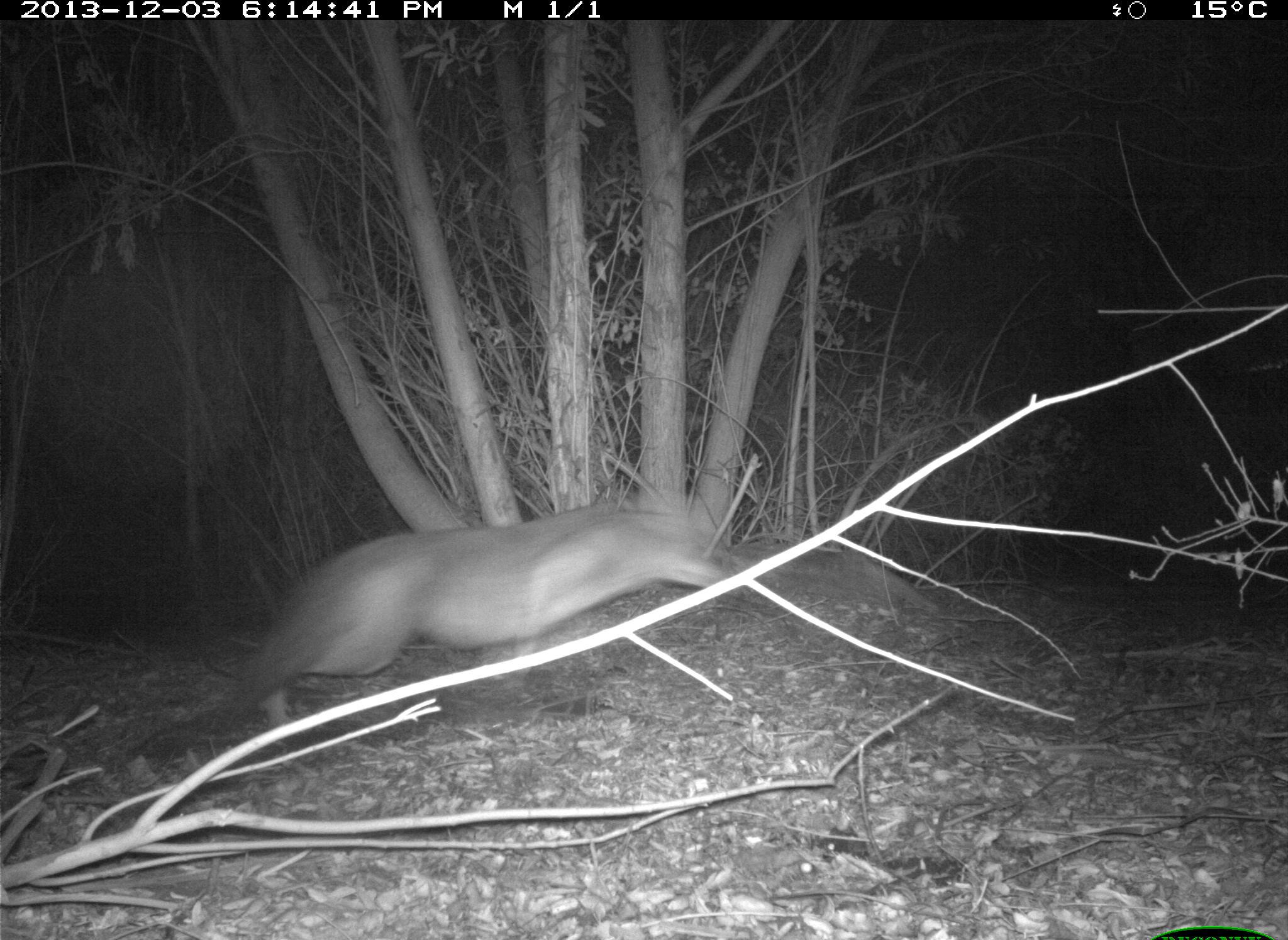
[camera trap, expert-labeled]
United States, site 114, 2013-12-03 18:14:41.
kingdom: Animalia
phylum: Chordata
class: Mammalia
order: Carnivora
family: Canidae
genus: Canis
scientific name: Canis latrans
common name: coyote